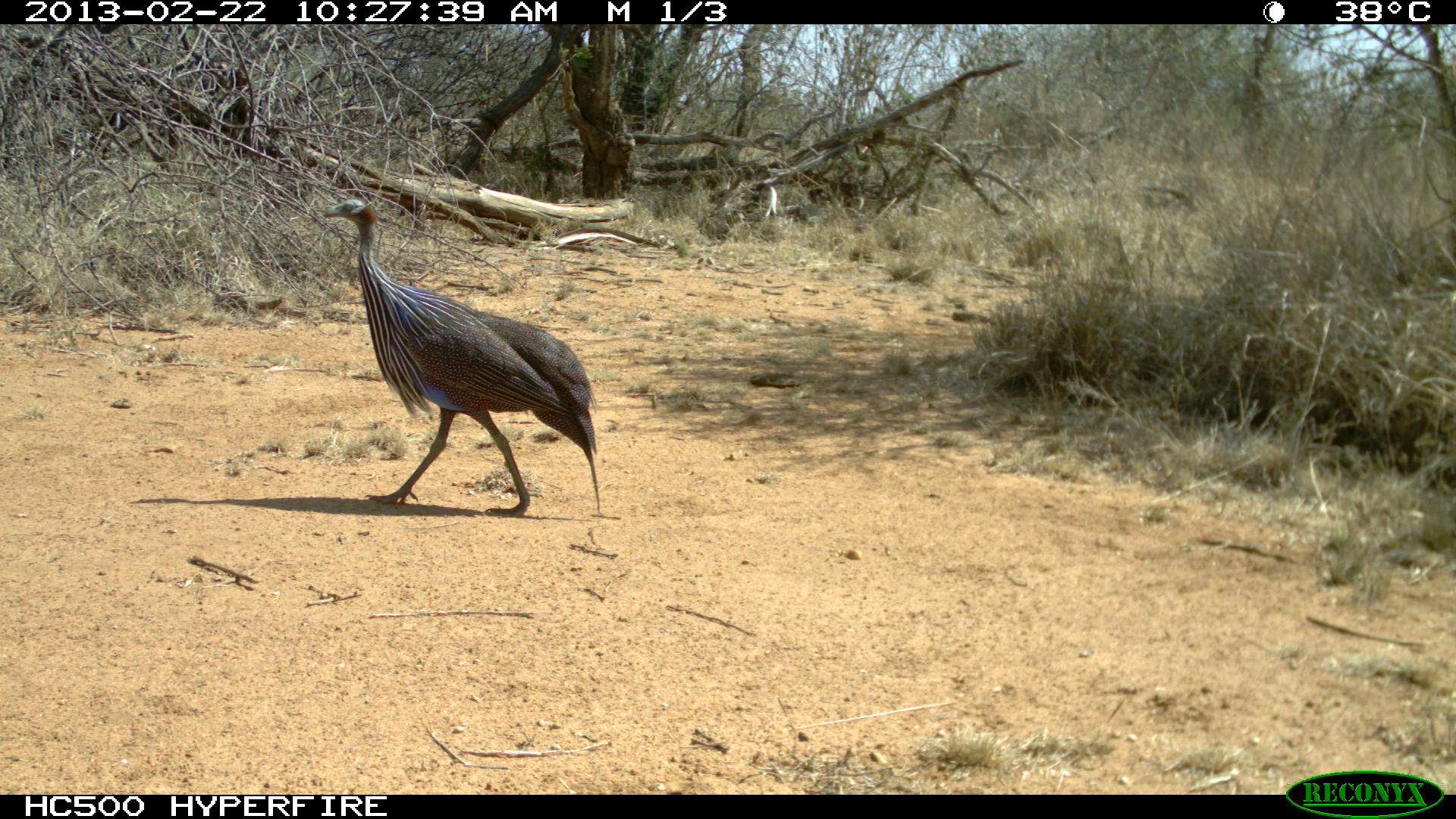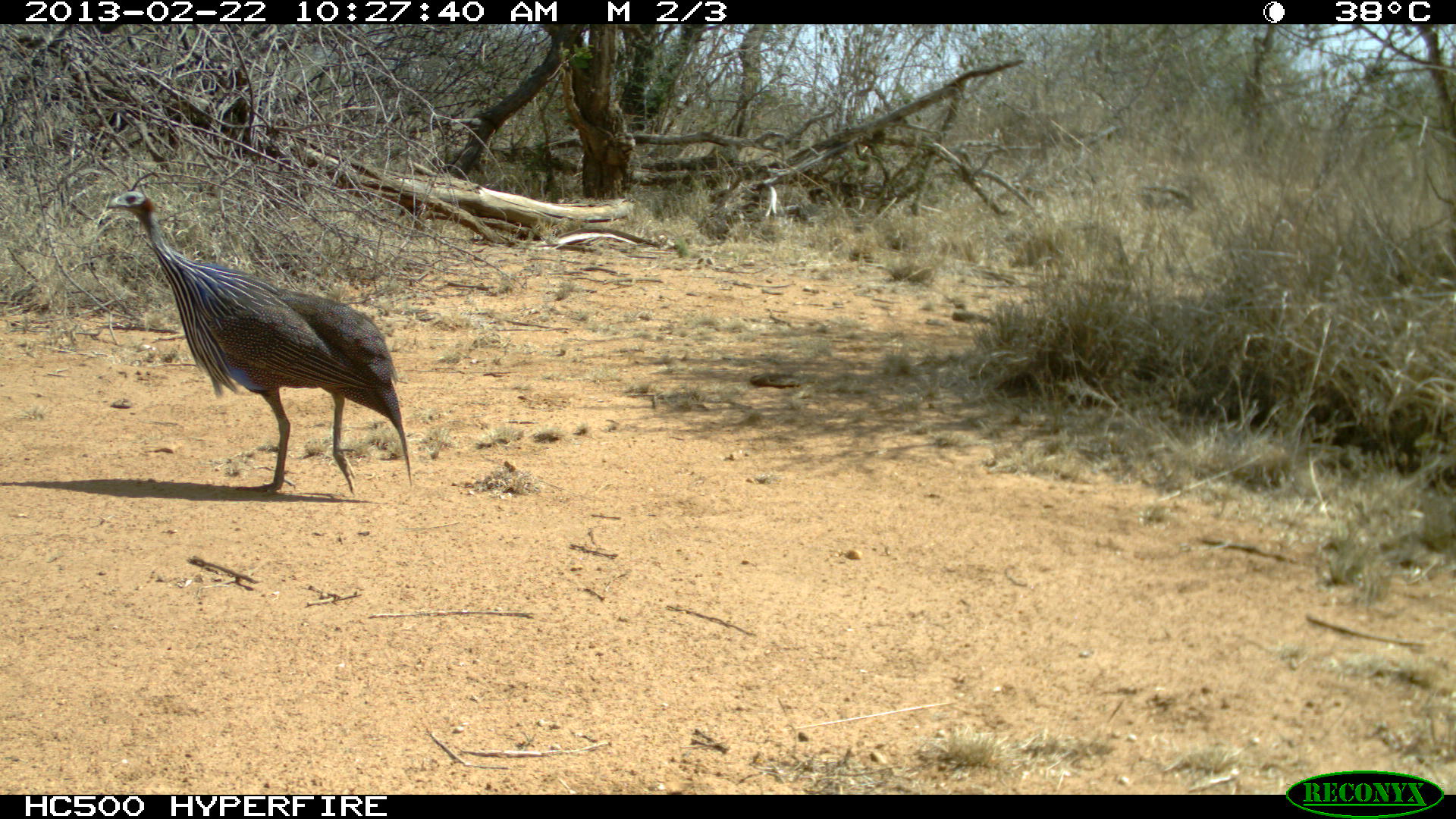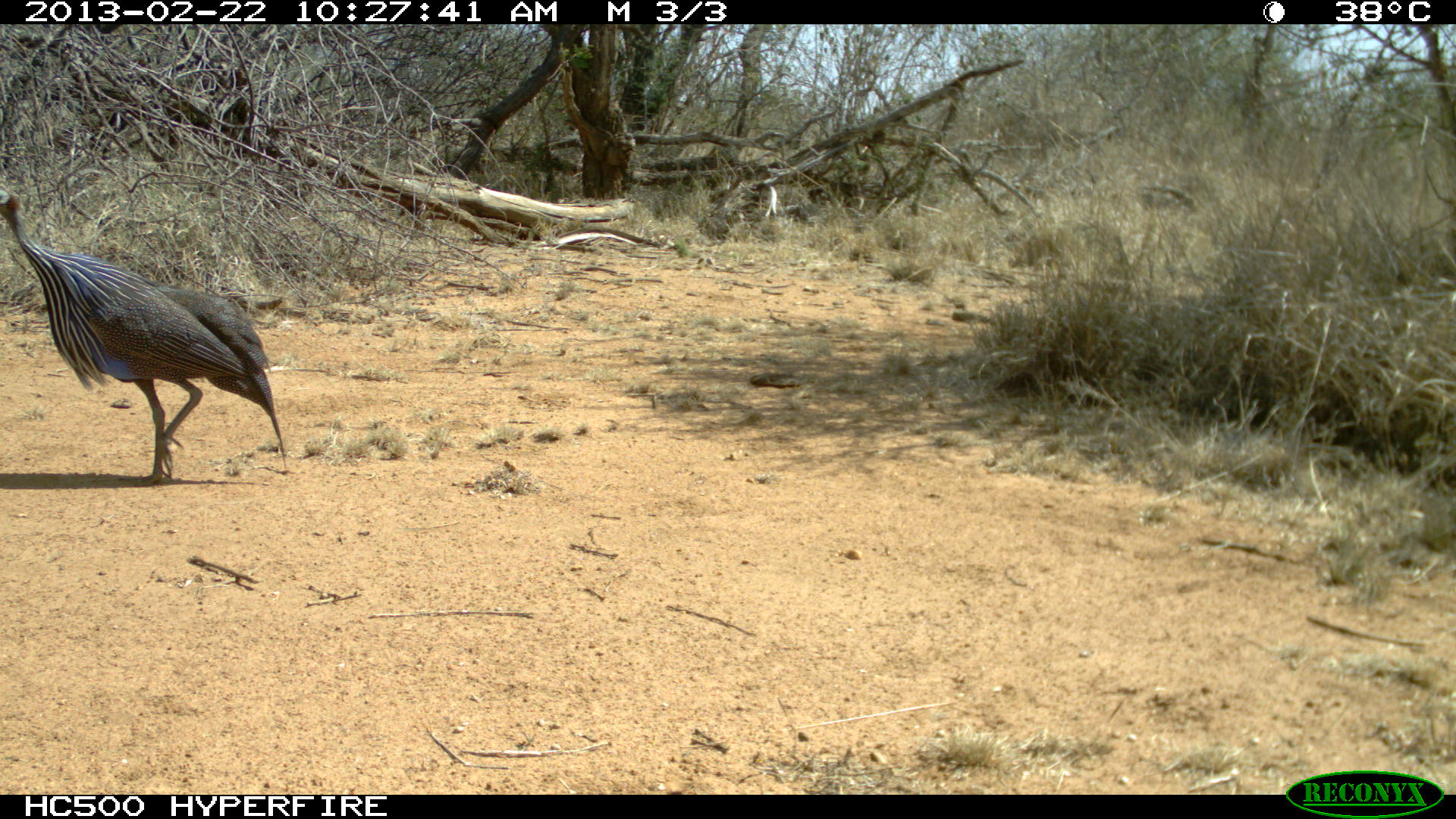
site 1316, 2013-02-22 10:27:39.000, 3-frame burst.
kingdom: Animalia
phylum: Chordata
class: Aves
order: Galliformes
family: Numididae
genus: Acryllium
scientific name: Acryllium vulturinum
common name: vulturine guineafowl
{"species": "Acryllium vulturinum (vulturine guineafowl)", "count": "1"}